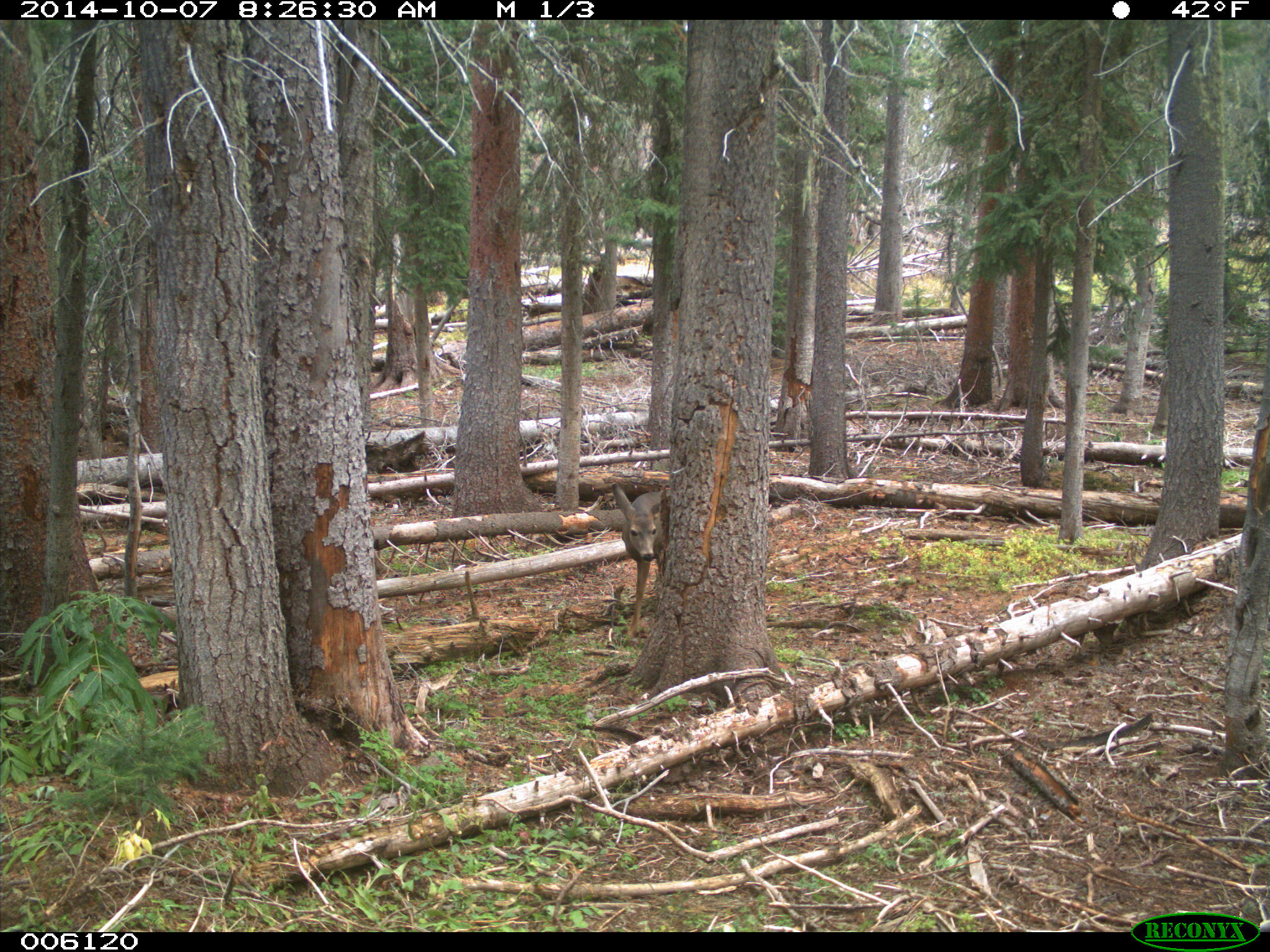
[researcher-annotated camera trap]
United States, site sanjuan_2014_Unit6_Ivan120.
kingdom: Animalia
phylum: Chordata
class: Mammalia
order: Artiodactyla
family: Cervidae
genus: Odocoileus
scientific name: Odocoileus hemionus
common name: mule deer